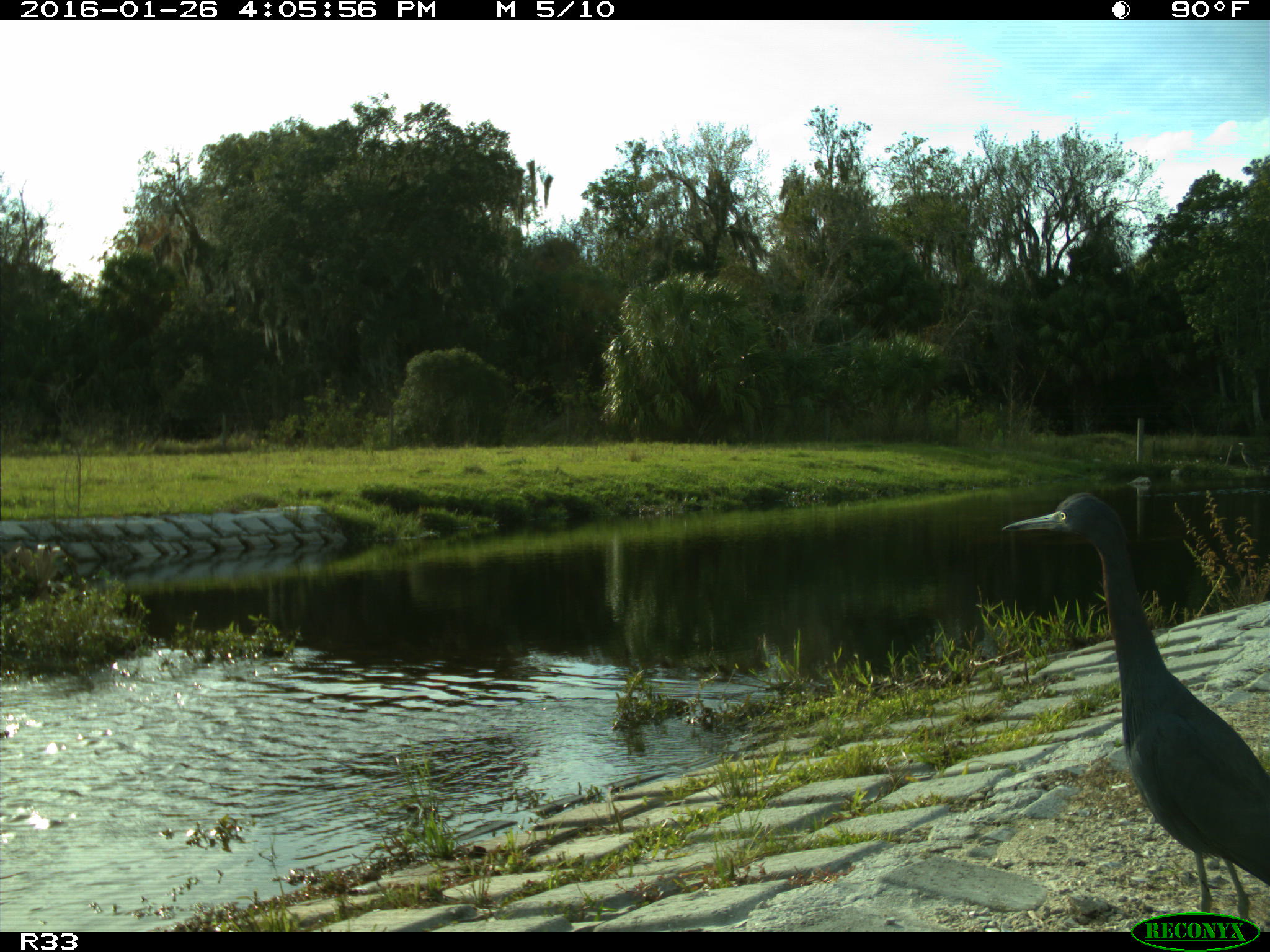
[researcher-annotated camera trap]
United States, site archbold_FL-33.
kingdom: Animalia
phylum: Chordata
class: Aves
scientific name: Aves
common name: birds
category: unidentified bird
Unidentified bird (birds) (Aves).